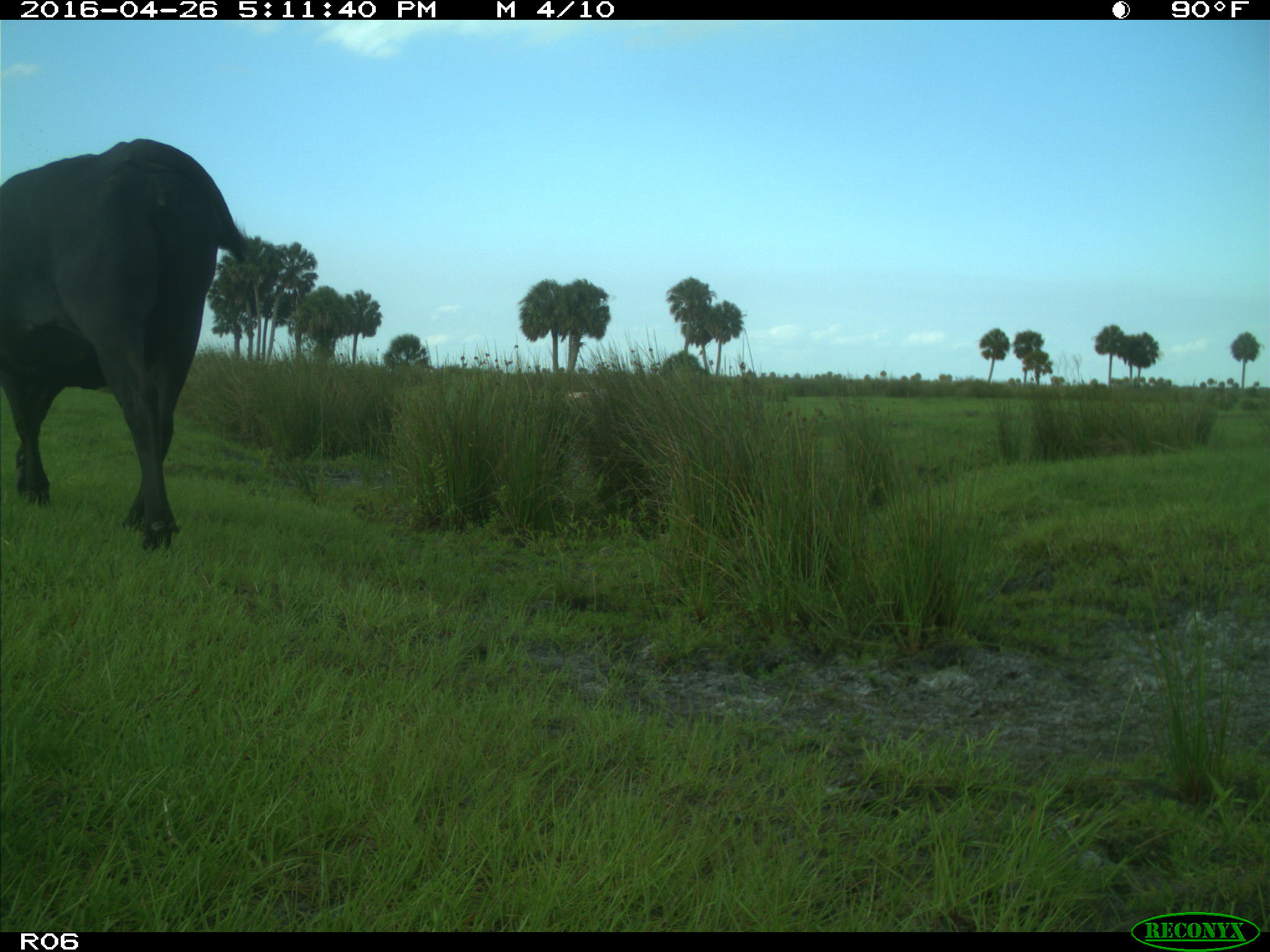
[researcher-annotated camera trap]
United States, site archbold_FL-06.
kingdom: Animalia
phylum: Chordata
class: Mammalia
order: Artiodactyla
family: Bovidae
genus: Bos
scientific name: Bos taurus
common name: domestic cow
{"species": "Bos taurus (domestic cow)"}